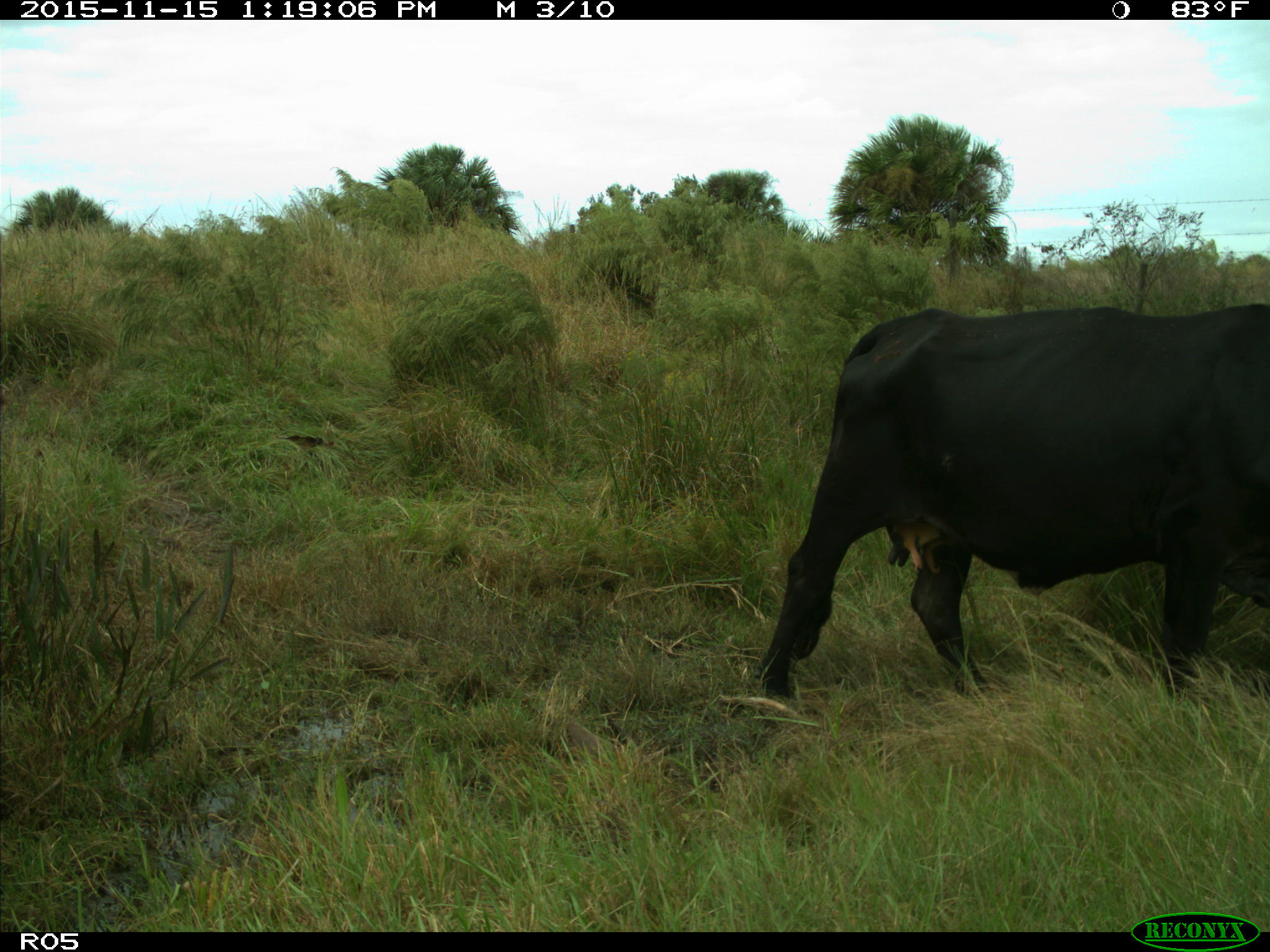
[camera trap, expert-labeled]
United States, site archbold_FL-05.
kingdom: Animalia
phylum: Chordata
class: Mammalia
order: Artiodactyla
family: Bovidae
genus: Bos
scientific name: Bos taurus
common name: domestic cow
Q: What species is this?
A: Bos taurus (domestic cow).